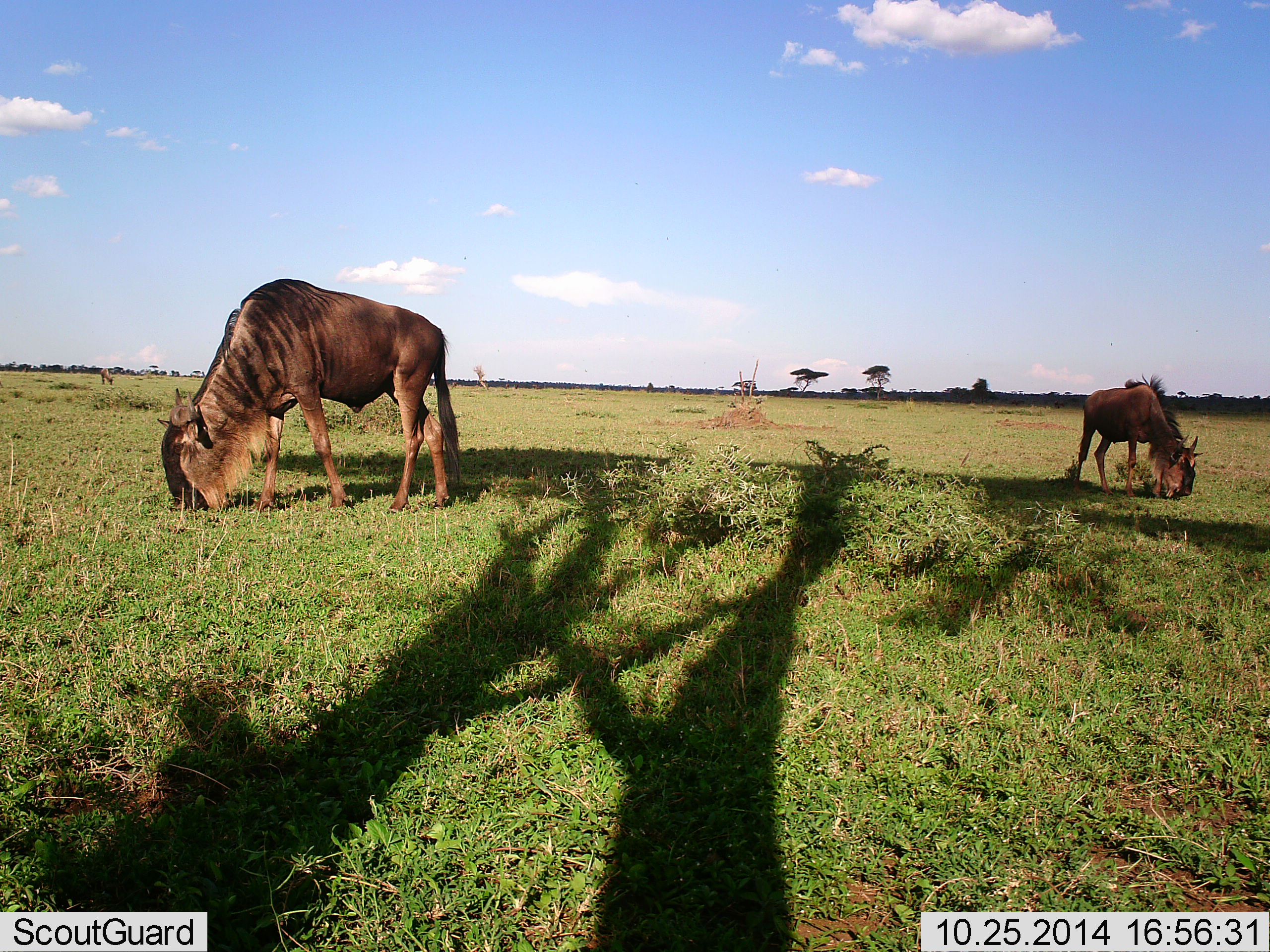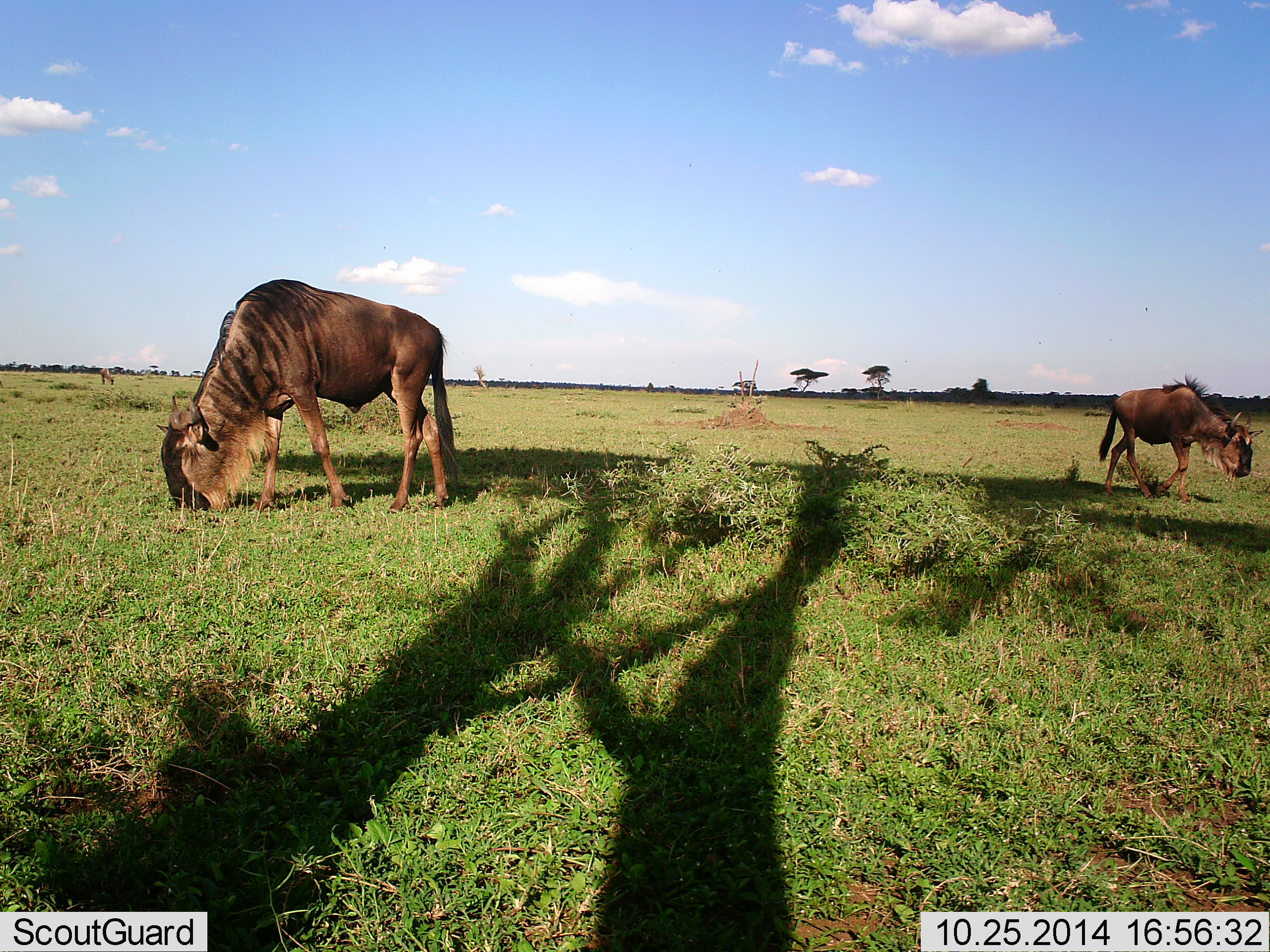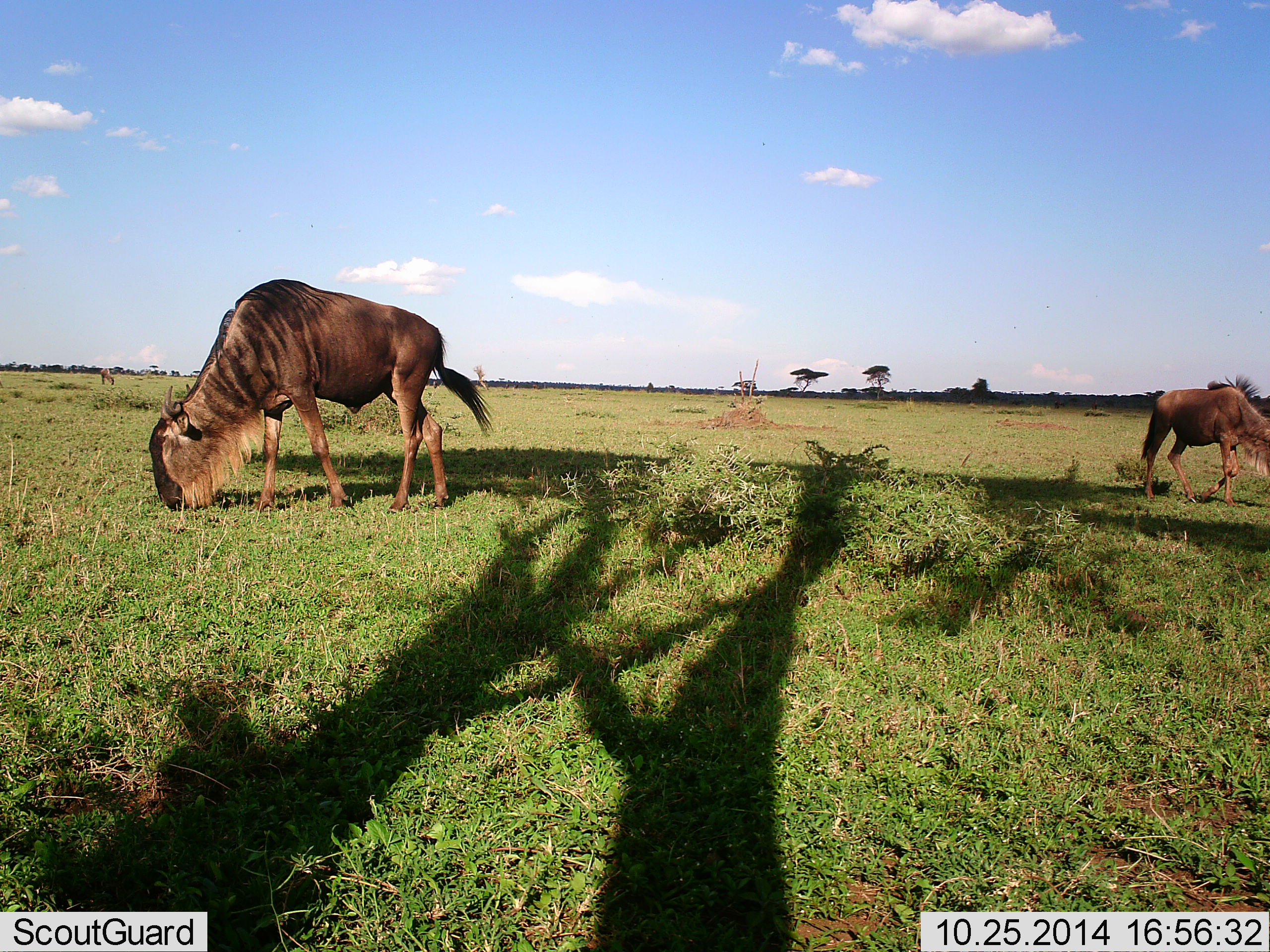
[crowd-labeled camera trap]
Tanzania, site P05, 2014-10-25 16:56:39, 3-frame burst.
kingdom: Animalia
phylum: Chordata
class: Mammalia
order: Artiodactyla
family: Bovidae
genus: Connochaetes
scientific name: Connochaetes taurinus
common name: blue wildebeest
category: wildebeest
Wildebeest (blue wildebeest) (Connochaetes taurinus), count 2. Behavior (volunteer vote fractions): standing 9%, resting 0%, moving 73%, interacting 0%. Young present (vote fraction): 18%. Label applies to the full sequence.